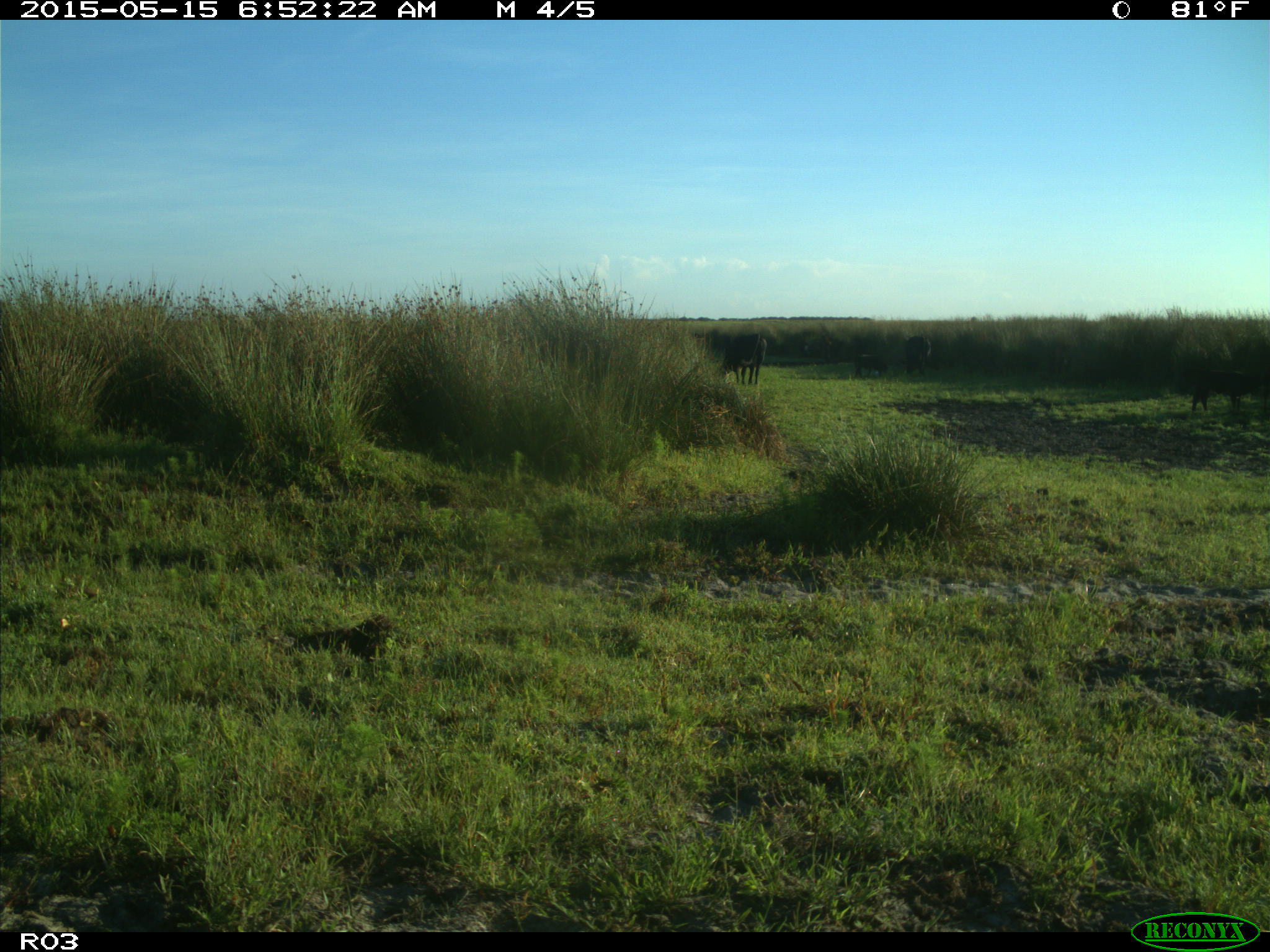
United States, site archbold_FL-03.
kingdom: Animalia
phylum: Chordata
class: Mammalia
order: Artiodactyla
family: Bovidae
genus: Bos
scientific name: Bos taurus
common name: domestic cow